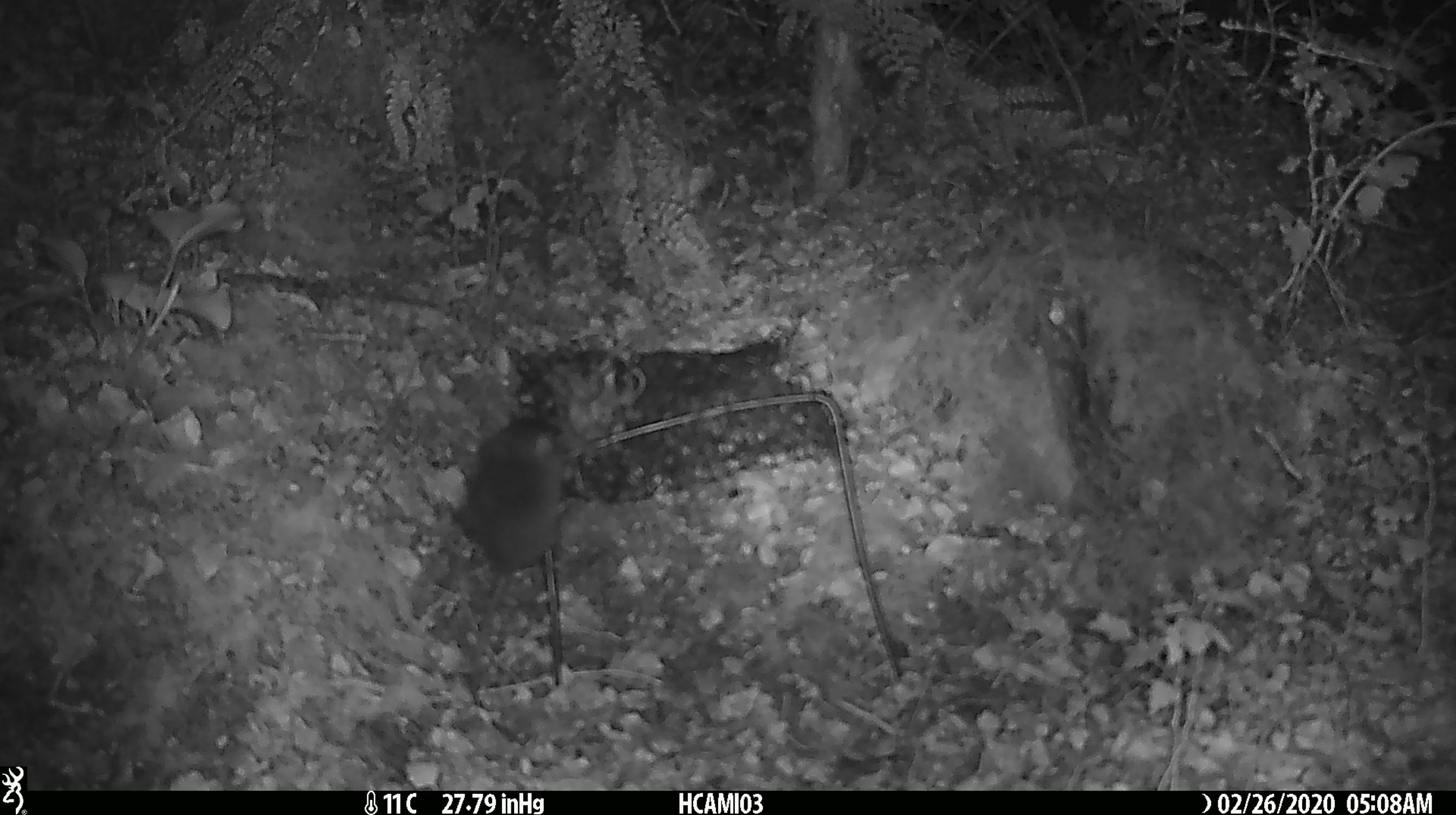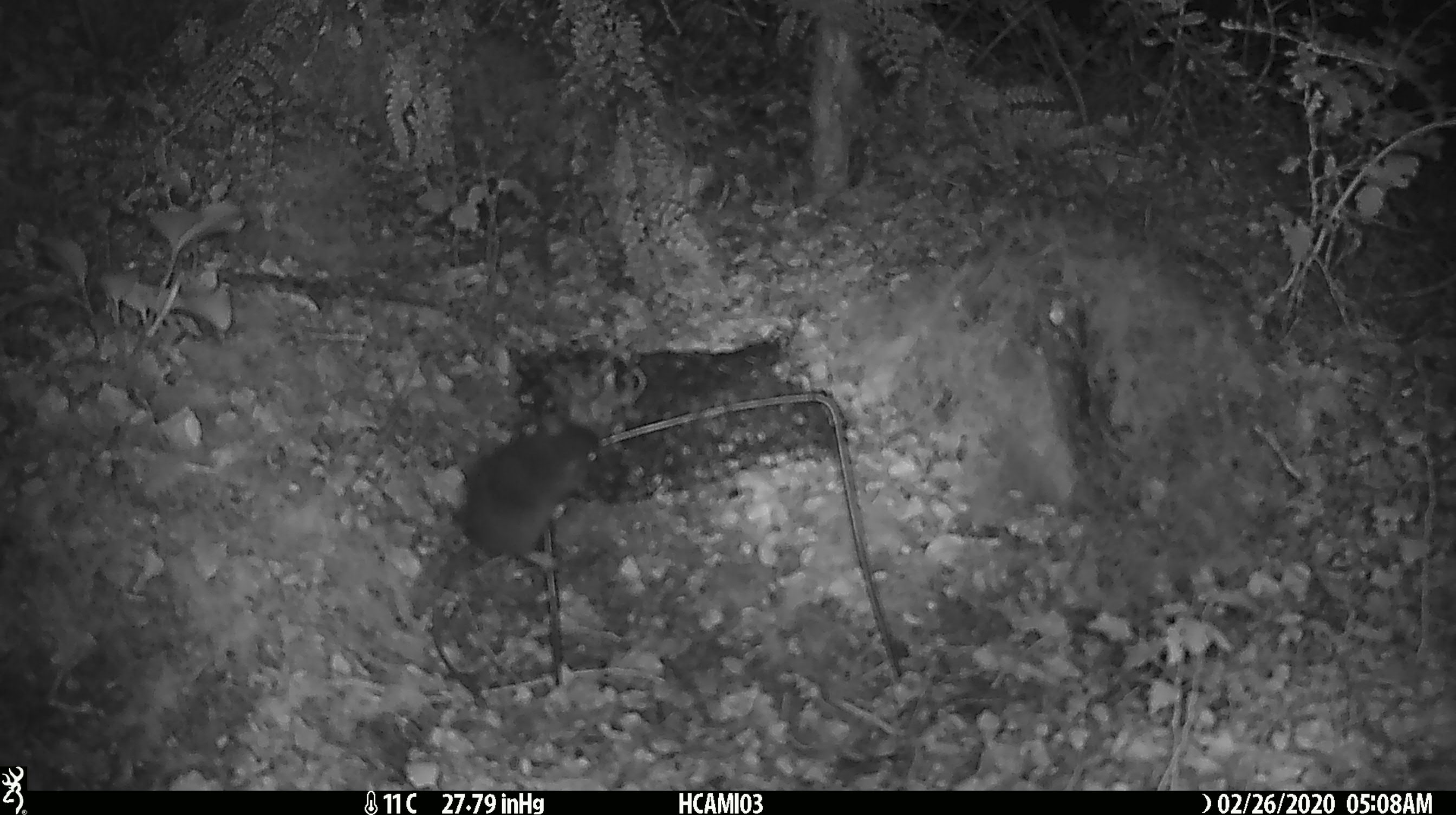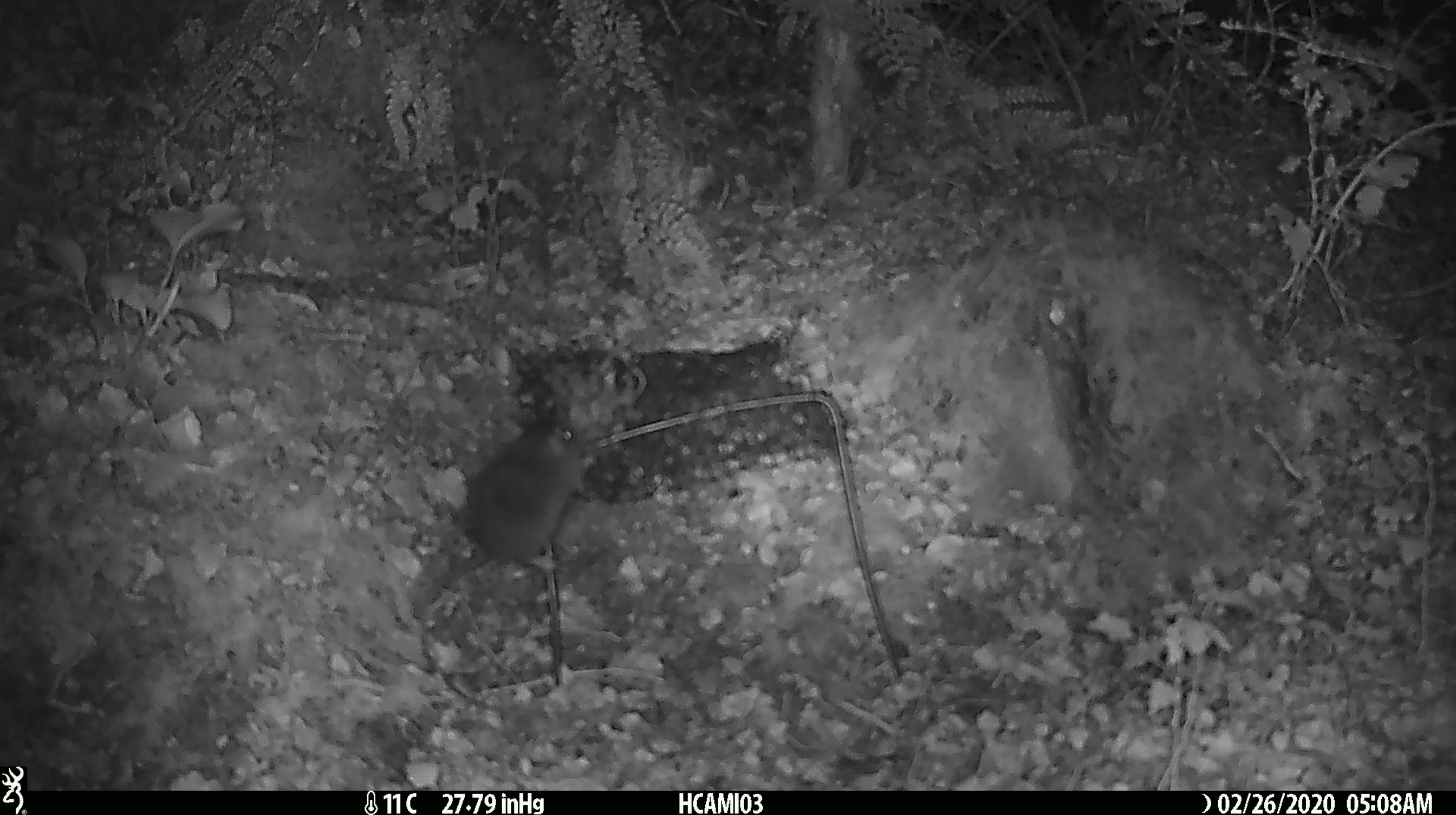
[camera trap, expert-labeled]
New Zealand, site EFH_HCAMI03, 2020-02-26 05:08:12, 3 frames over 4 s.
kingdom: Animalia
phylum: Chordata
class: Mammalia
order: Rodentia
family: Muridae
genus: Mus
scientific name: Mus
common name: mouse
Mouse (Mus).